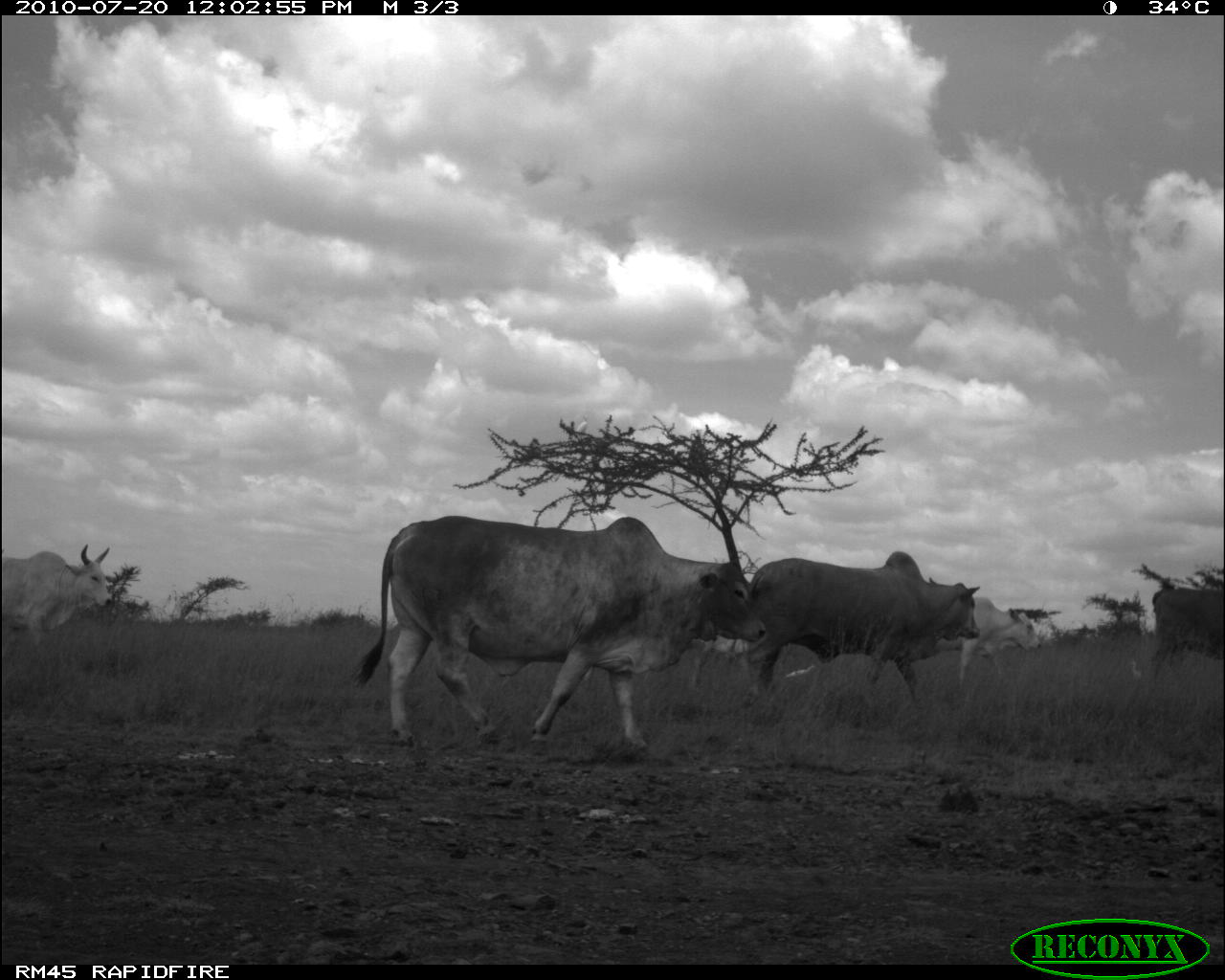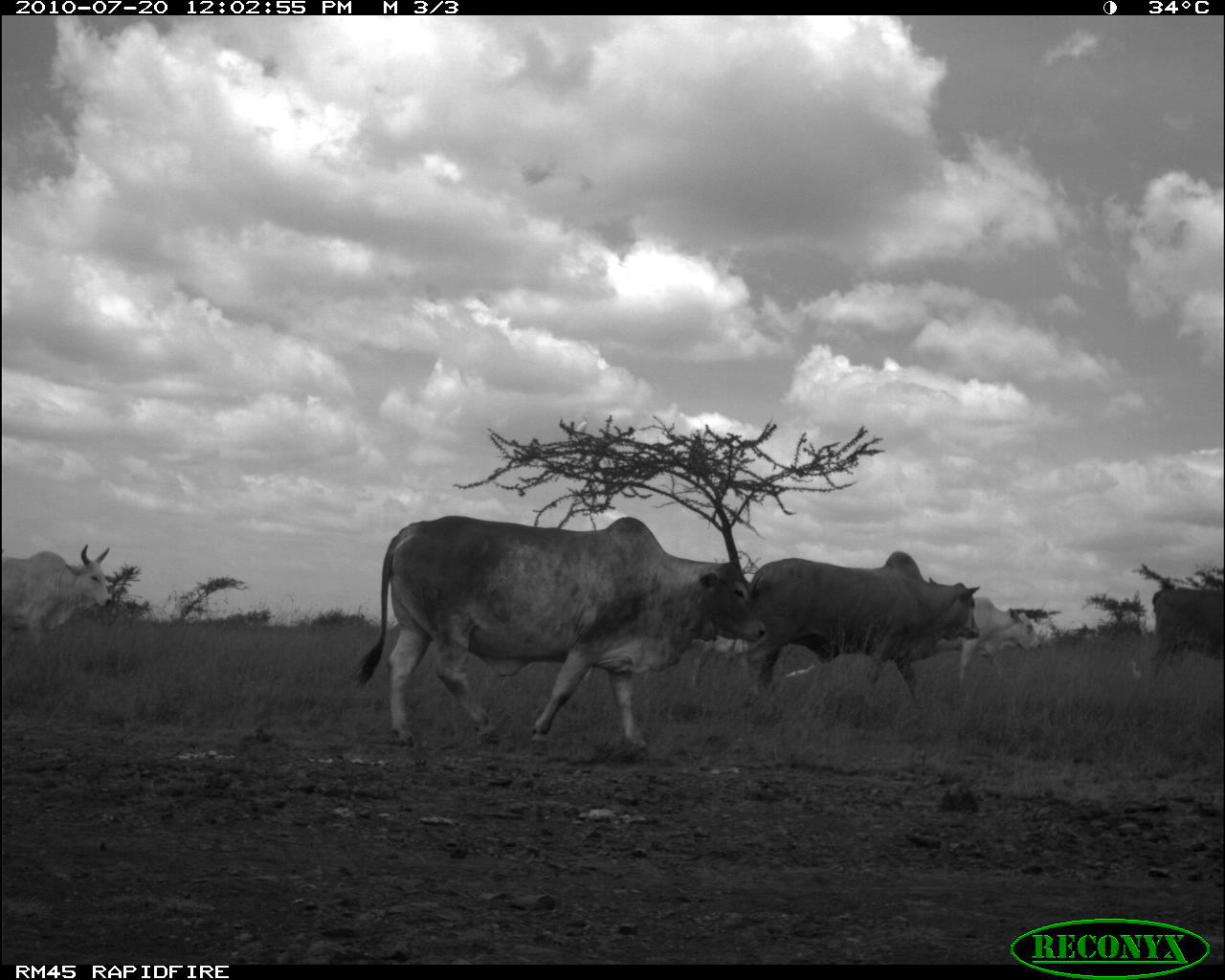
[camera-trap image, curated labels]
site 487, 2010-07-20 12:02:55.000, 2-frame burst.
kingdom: Animalia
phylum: Chordata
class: Aves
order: Pelecaniformes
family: Ardeidae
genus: Bubulcus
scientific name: Bubulcus ibis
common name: cattle egret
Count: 2.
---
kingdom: Animalia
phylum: Chordata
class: Mammalia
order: Artiodactyla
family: Bovidae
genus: Bos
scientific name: Bos taurus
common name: domestic cattle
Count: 6.